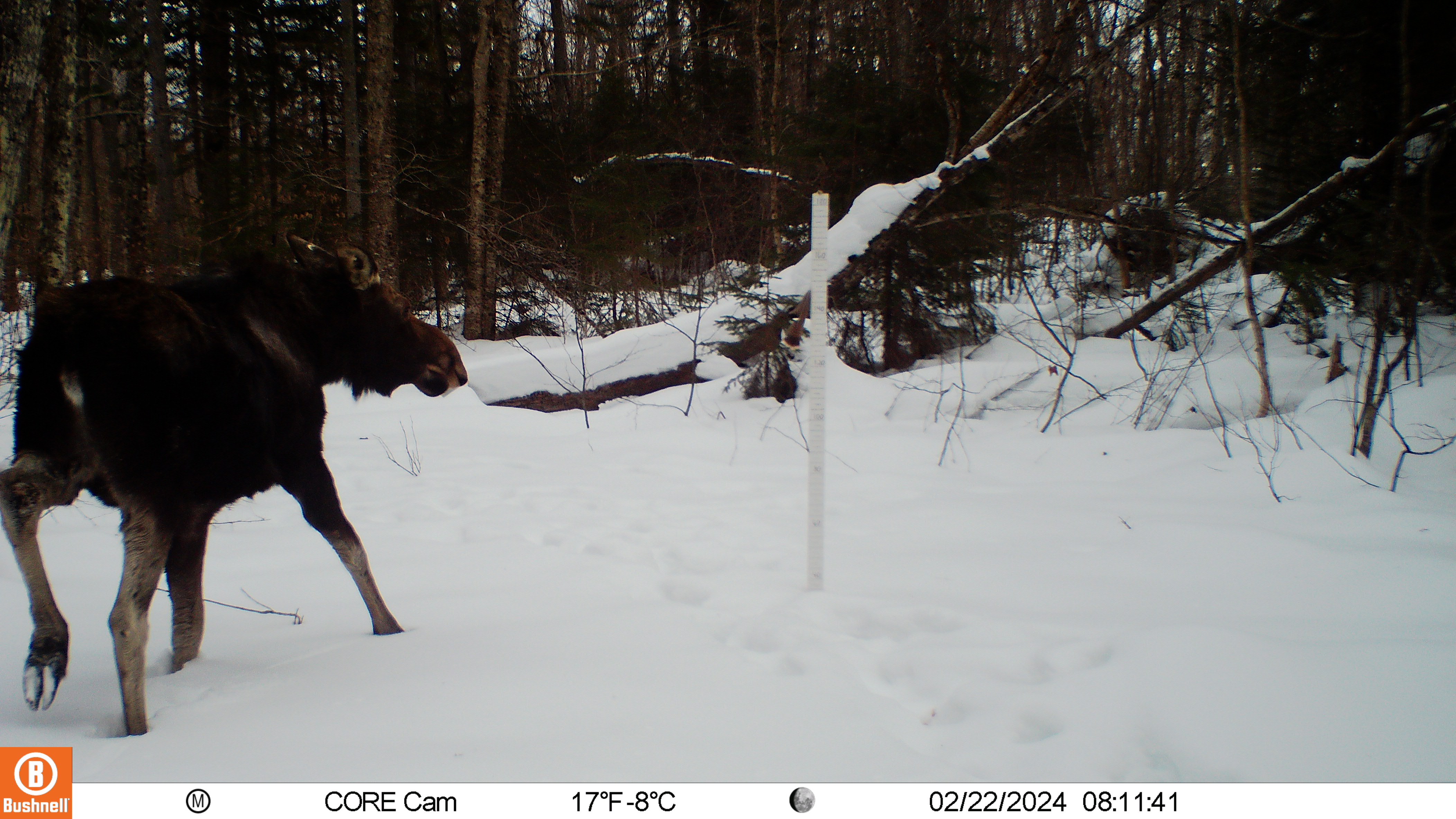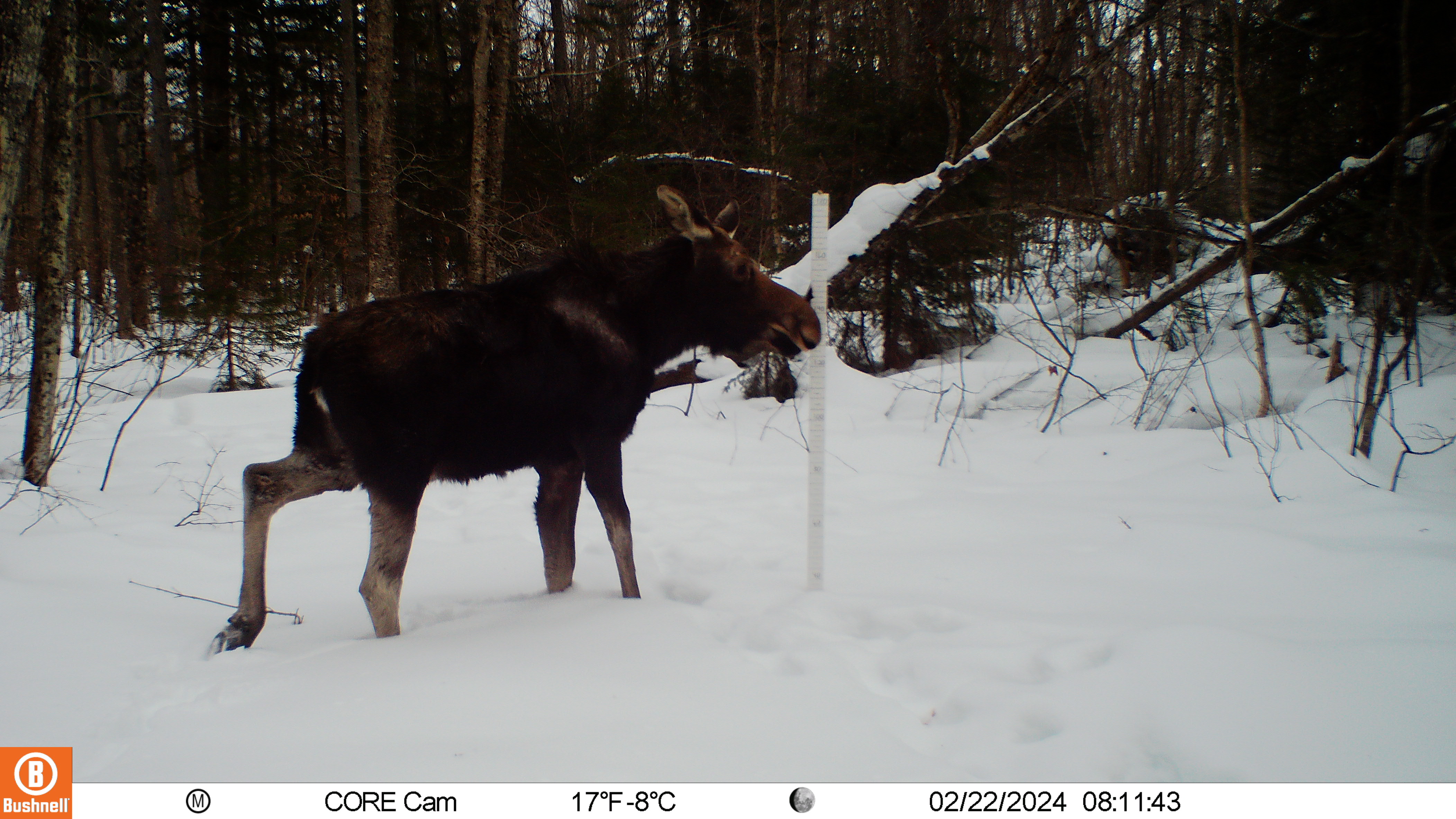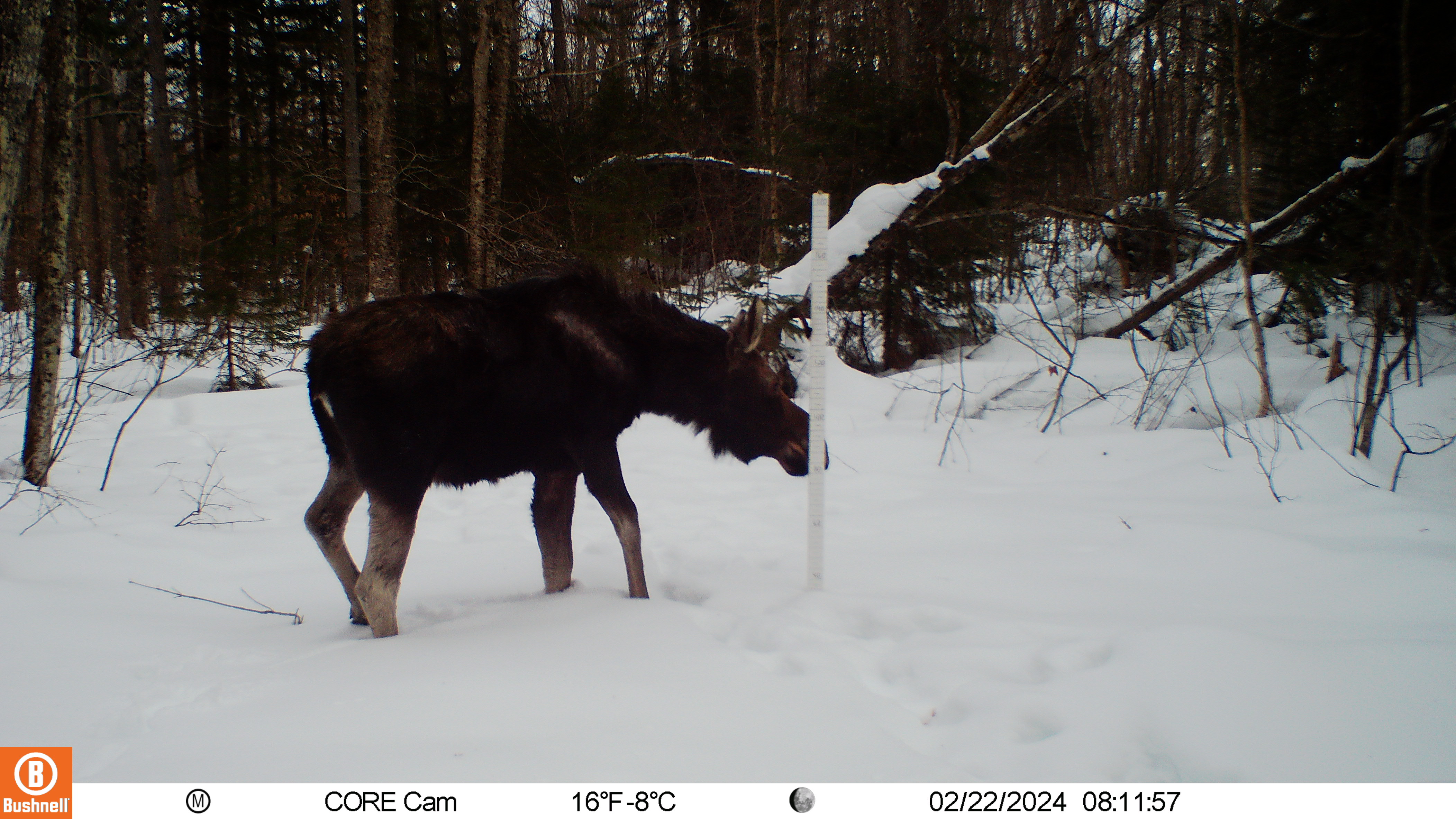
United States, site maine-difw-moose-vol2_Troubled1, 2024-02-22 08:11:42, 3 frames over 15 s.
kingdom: Animalia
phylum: Chordata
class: Mammalia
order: Artiodactyla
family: Cervidae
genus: Alces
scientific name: Alces alces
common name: moose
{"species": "moose (Alces alces)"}